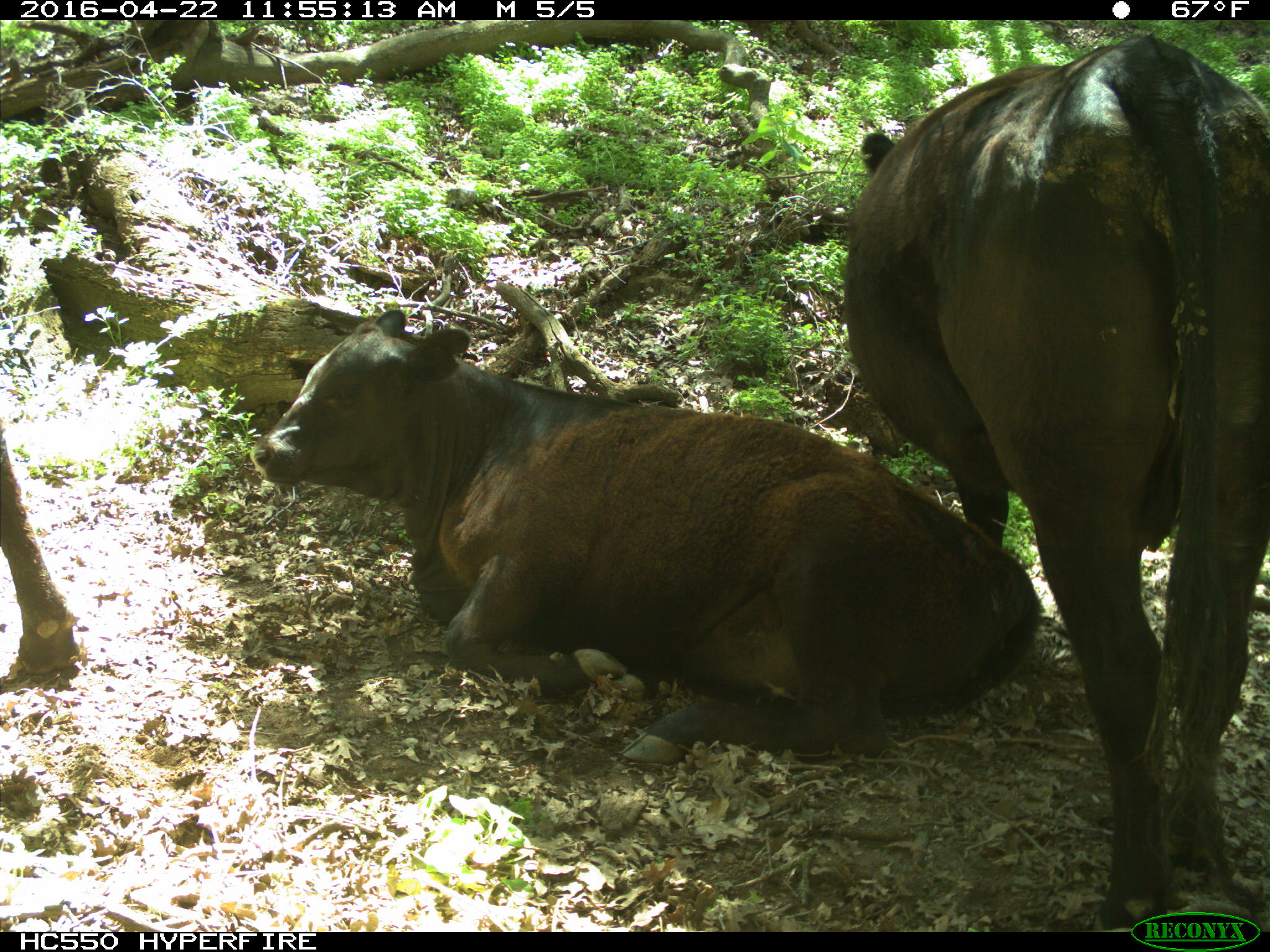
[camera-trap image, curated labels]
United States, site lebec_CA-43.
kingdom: Animalia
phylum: Chordata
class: Mammalia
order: Artiodactyla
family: Bovidae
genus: Bos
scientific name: Bos taurus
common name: domestic cow